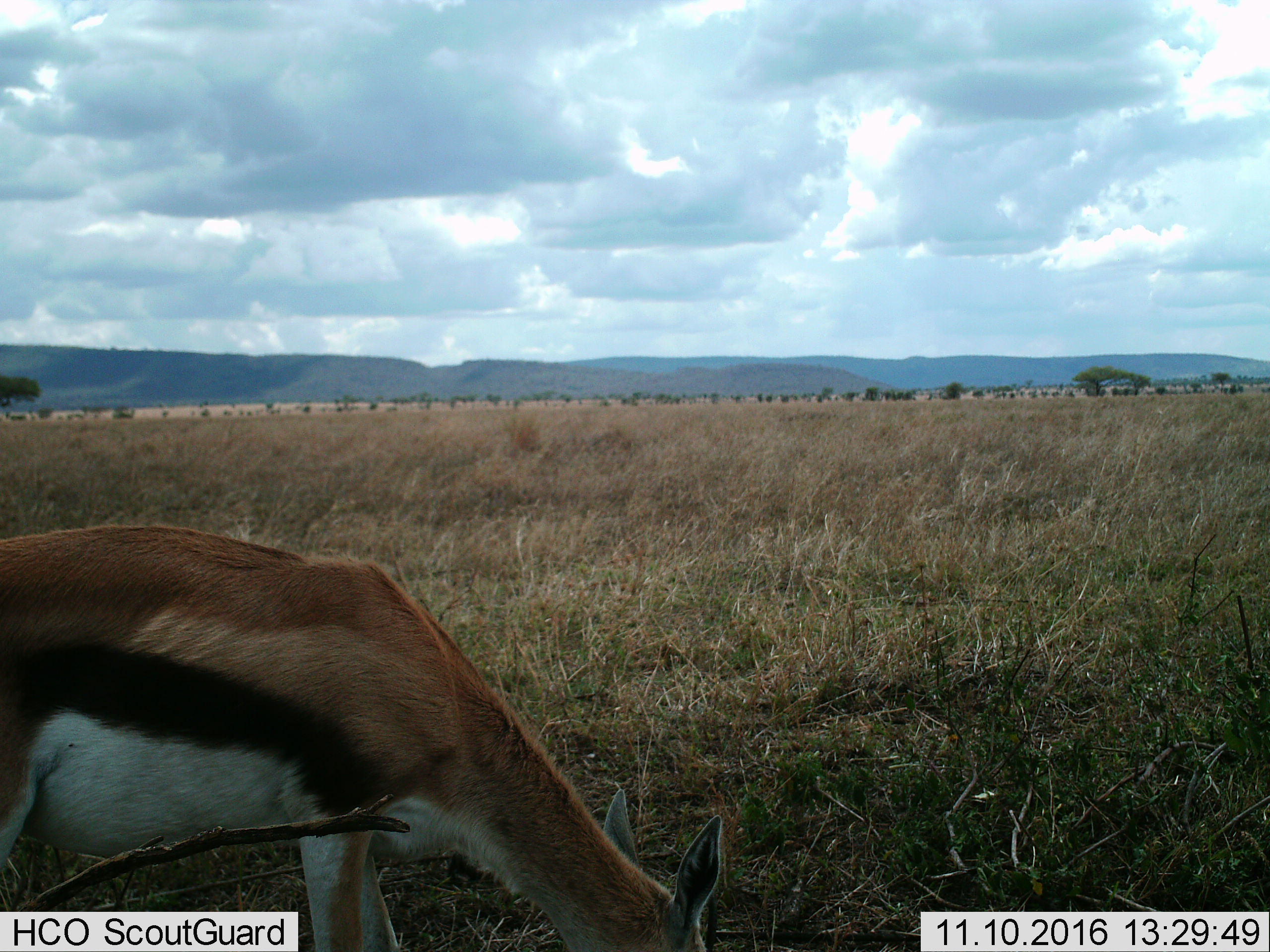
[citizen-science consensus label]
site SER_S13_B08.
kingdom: Animalia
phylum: Chordata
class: Mammalia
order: Artiodactyla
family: Bovidae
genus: Eudorcas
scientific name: Eudorcas thomsonii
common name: thomson's gazelle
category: gazellethomsons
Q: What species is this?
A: Gazellethomsons (thomson's gazelle) (Eudorcas thomsonii).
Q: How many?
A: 1.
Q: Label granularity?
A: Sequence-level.